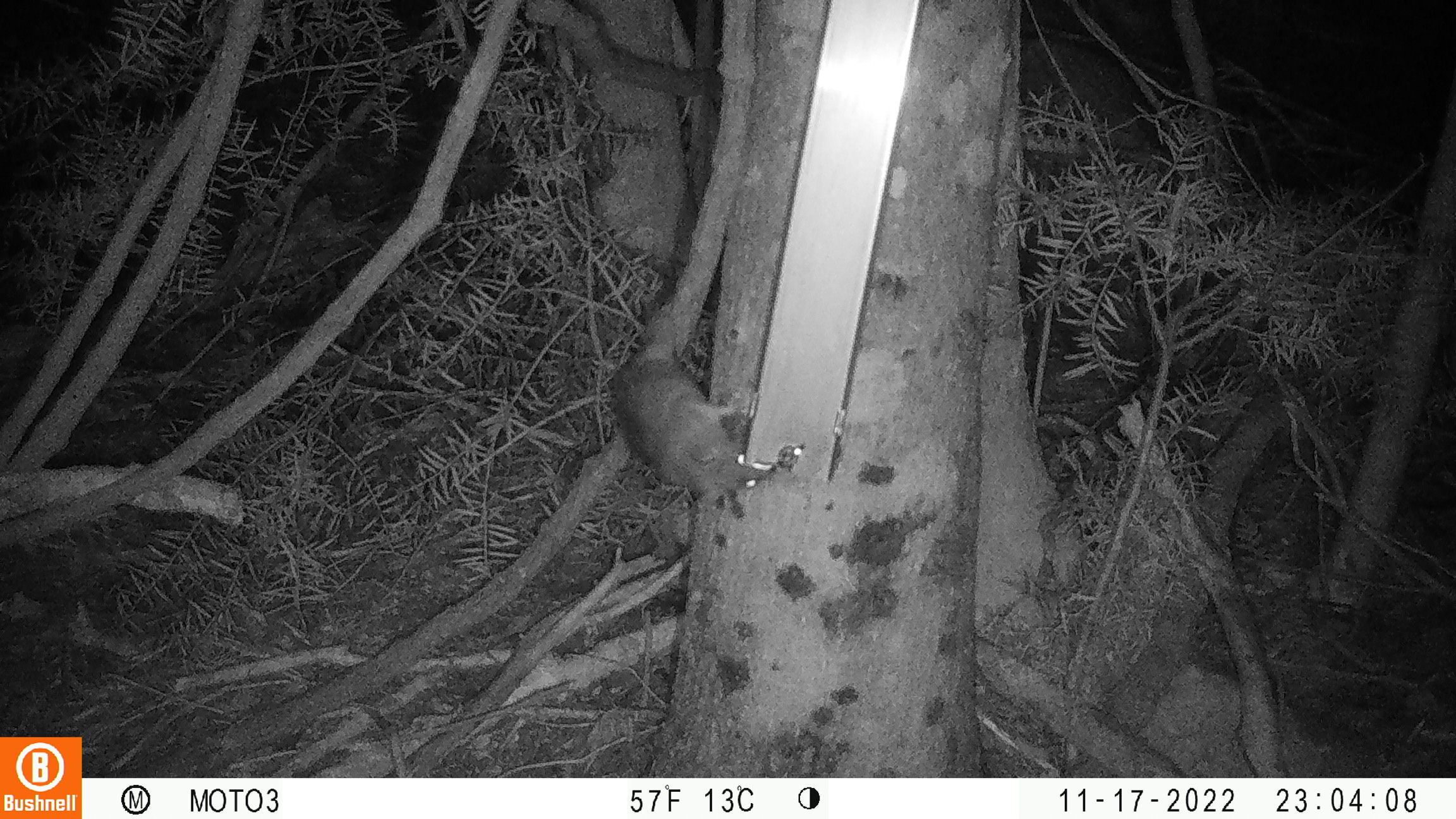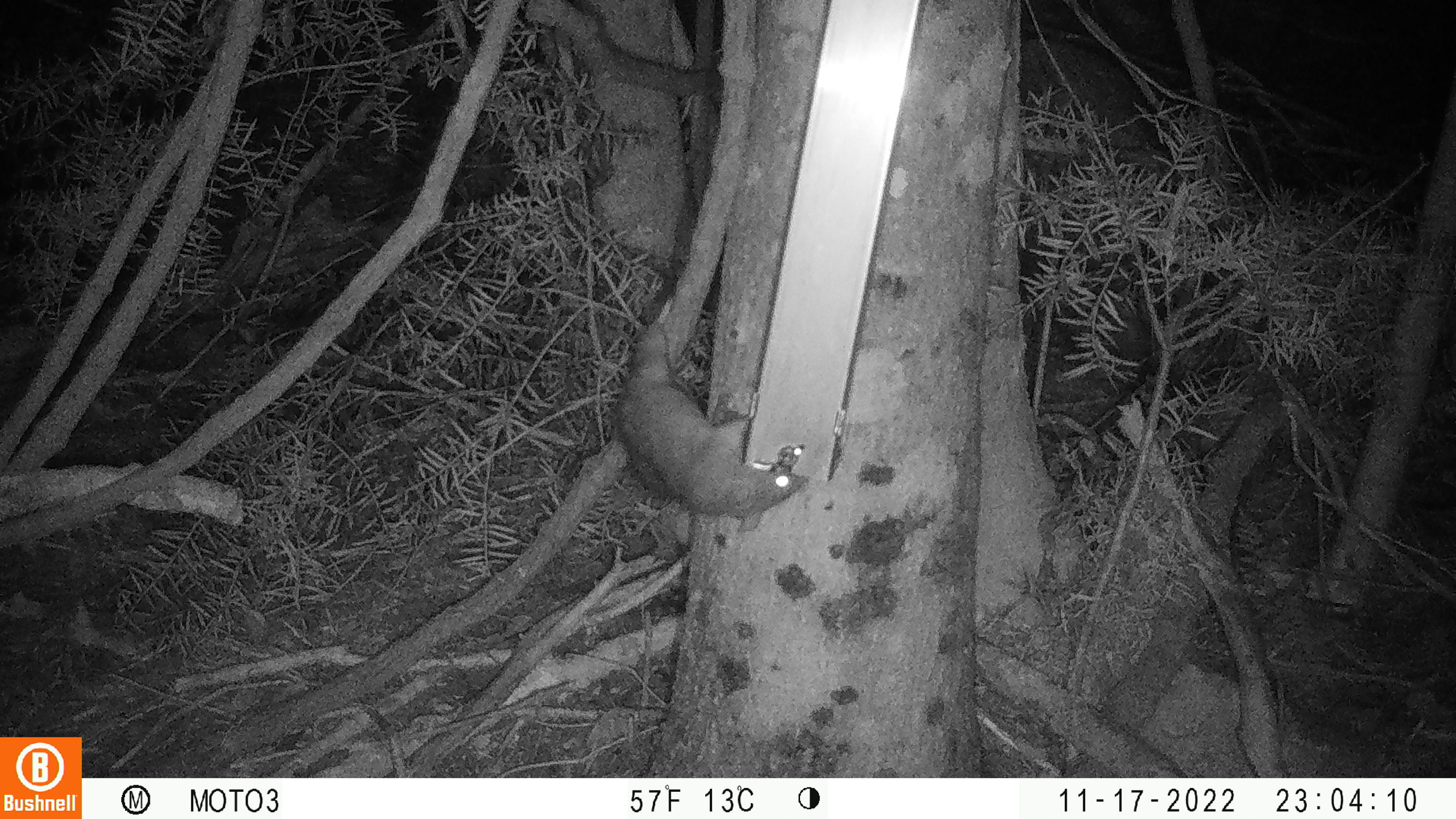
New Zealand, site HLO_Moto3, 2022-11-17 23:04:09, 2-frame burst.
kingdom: Animalia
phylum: Chordata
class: Mammalia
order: Rodentia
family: Muridae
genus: Rattus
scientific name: Rattus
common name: rat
Rat (Rattus).